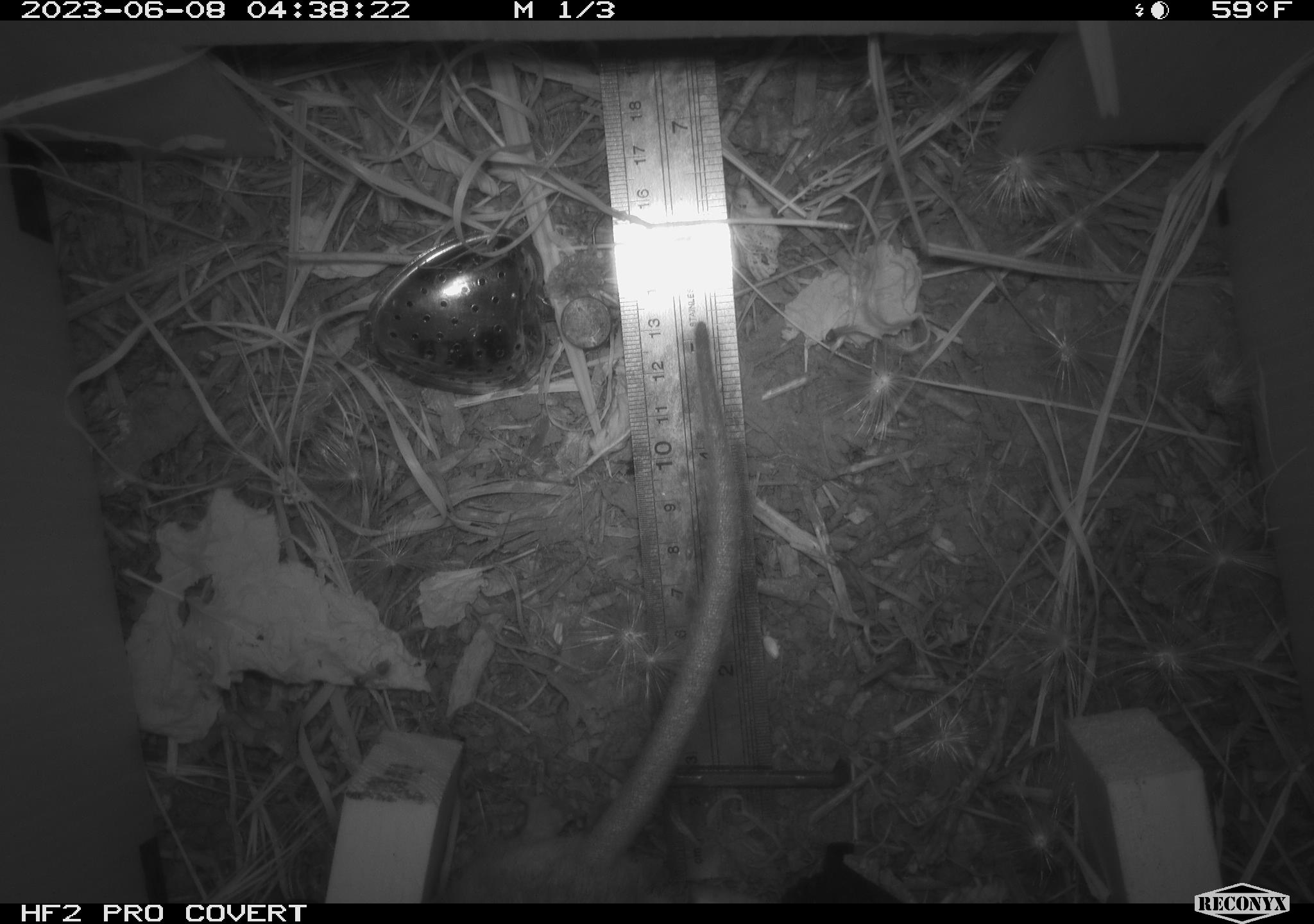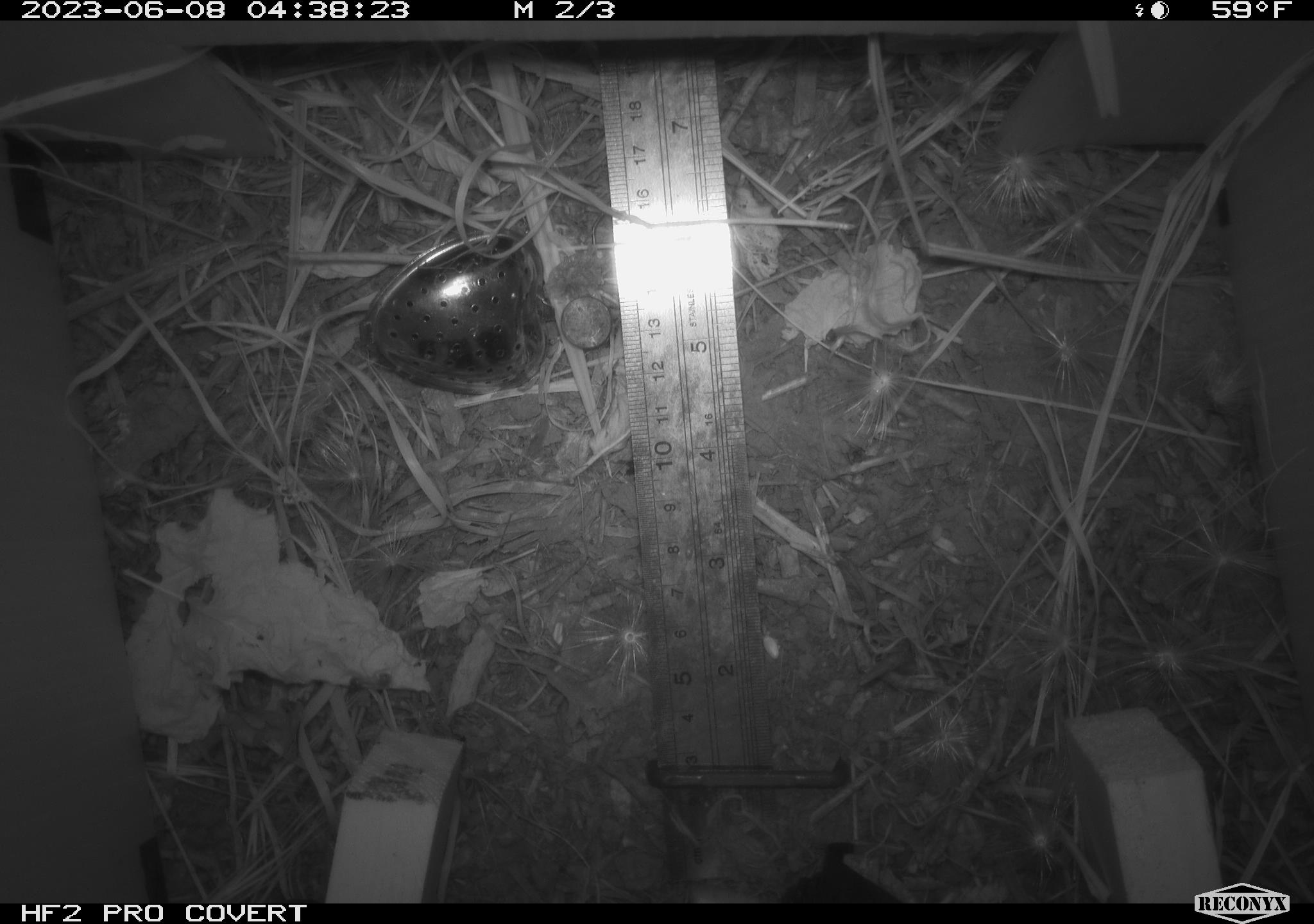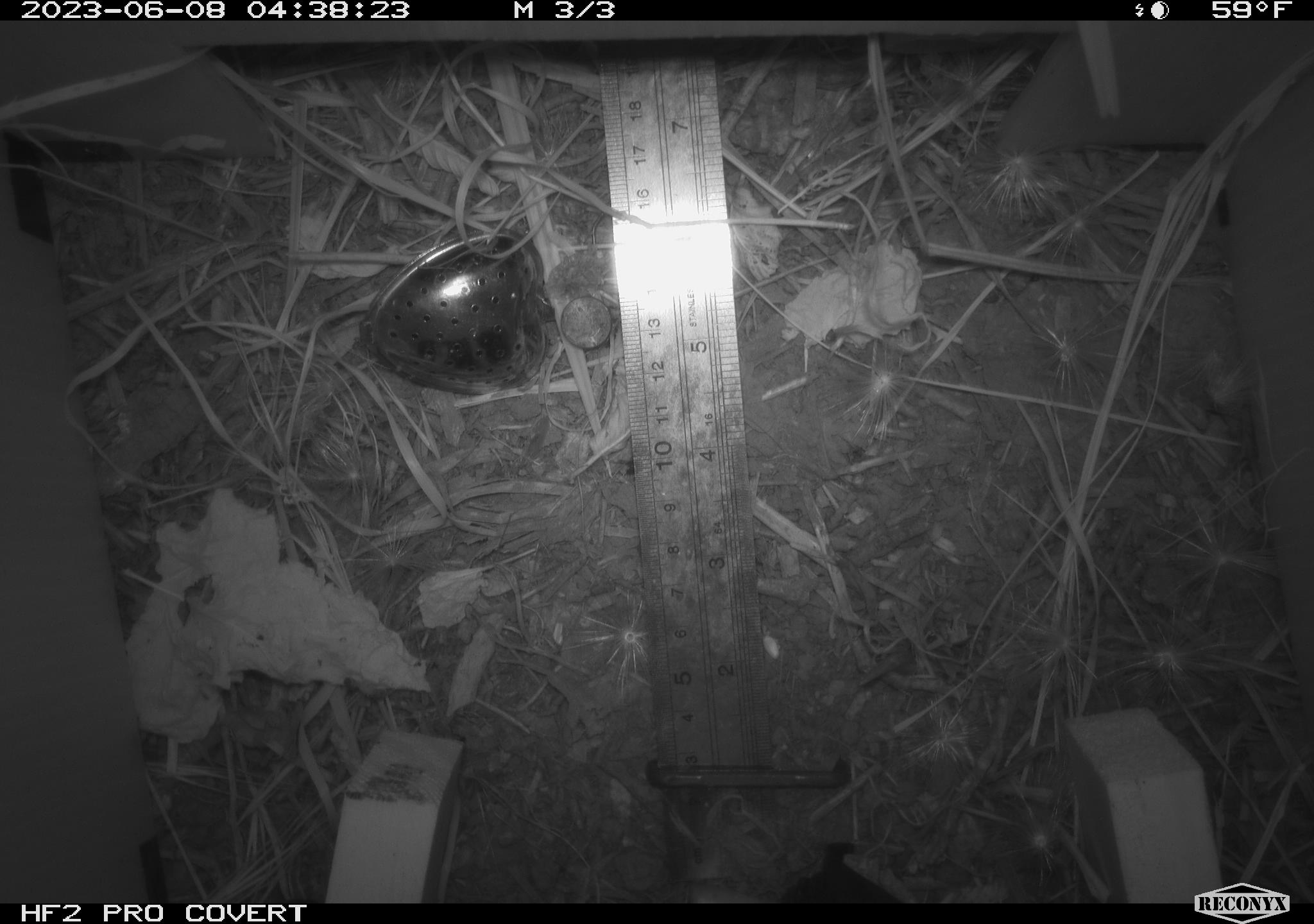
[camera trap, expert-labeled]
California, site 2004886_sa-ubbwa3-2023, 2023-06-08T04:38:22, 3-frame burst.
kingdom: Animalia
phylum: Chordata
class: Mammalia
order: Rodentia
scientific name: Rodentia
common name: mouse species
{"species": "mouse species (Rodentia)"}